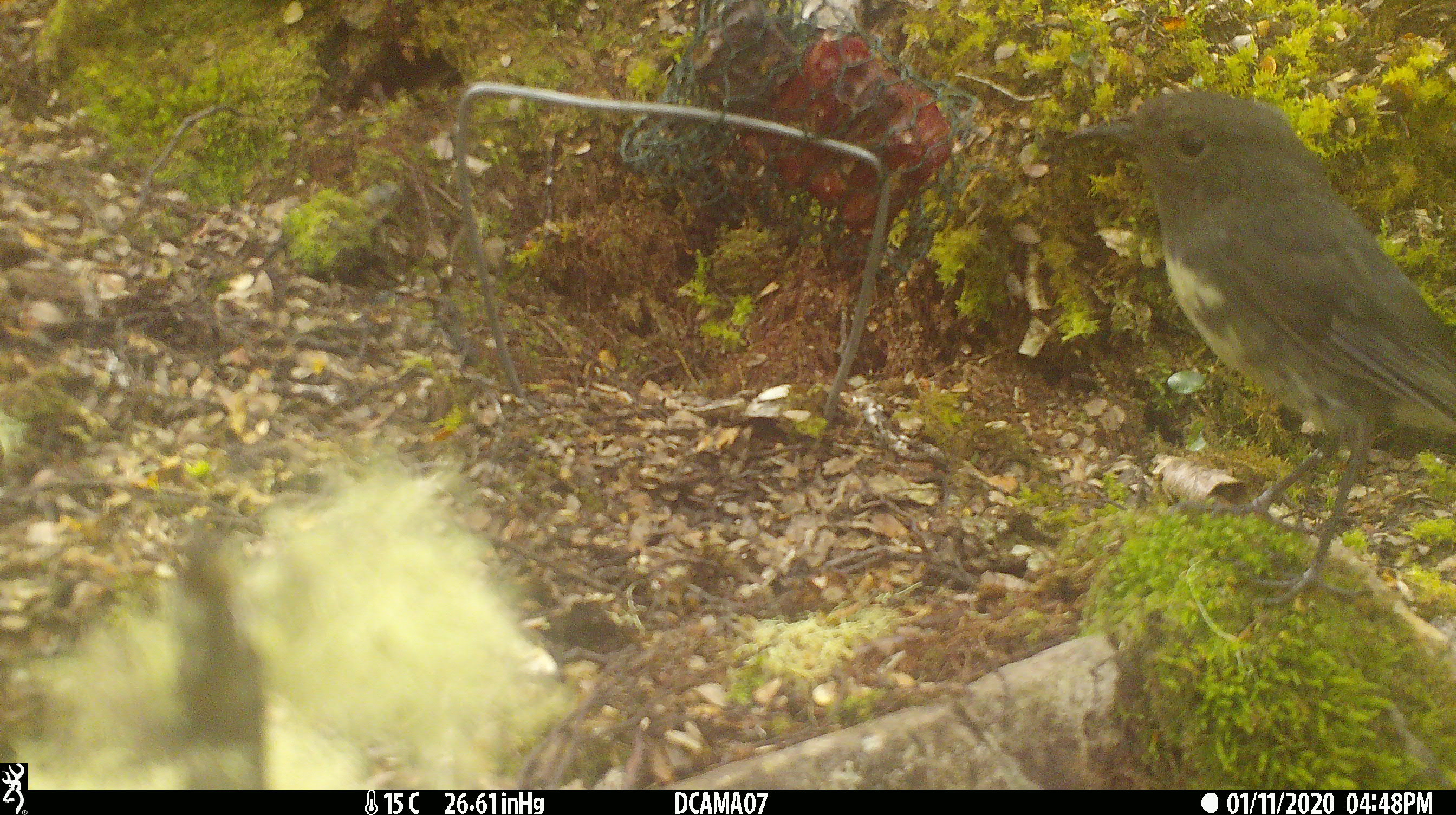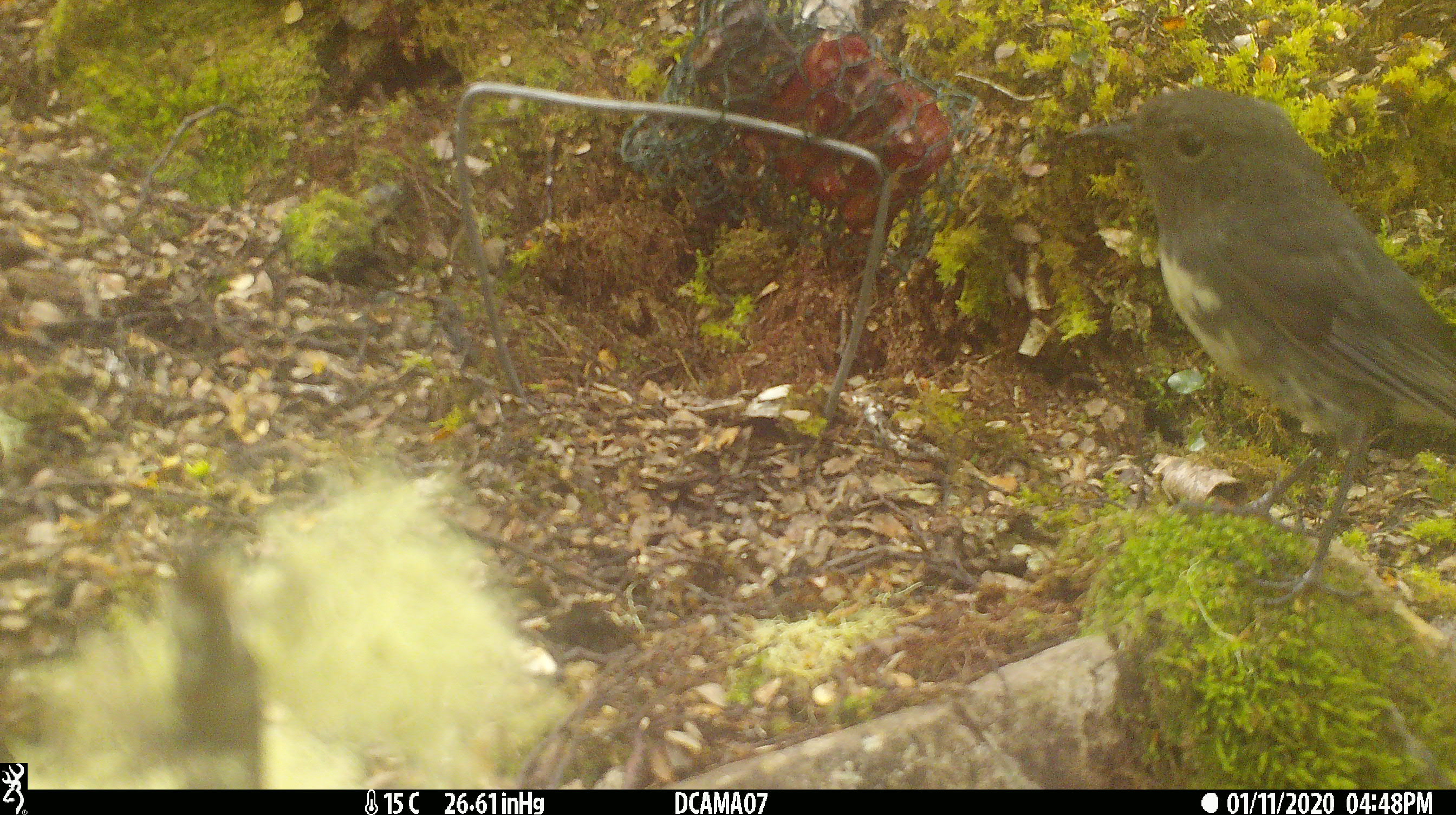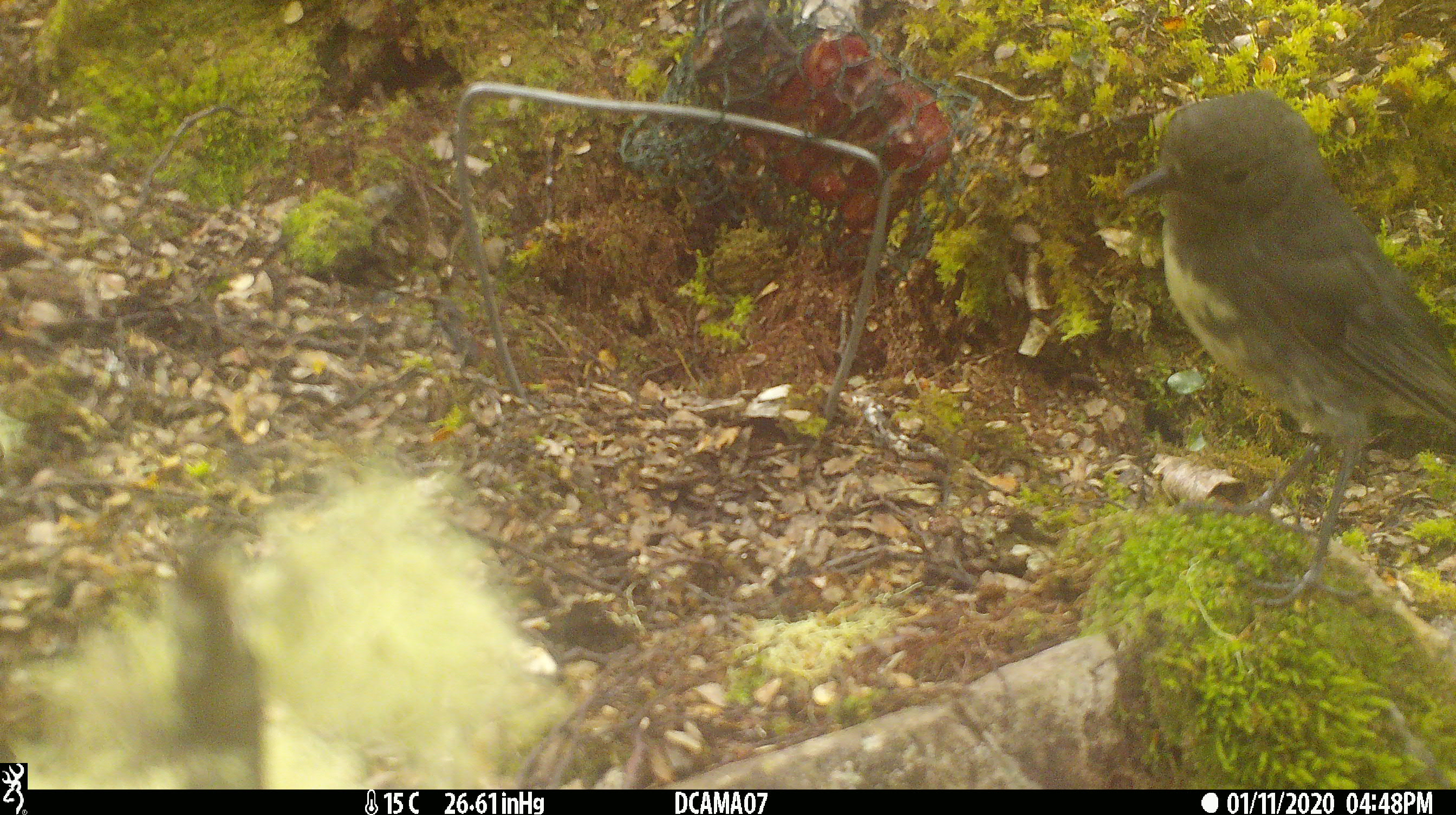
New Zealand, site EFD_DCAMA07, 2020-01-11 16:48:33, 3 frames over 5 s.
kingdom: Animalia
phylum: Chordata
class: Aves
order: Passeriformes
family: Petroicidae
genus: Petroica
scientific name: Petroica australis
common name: new zealand robin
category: robin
Robin (new zealand robin) (Petroica australis).